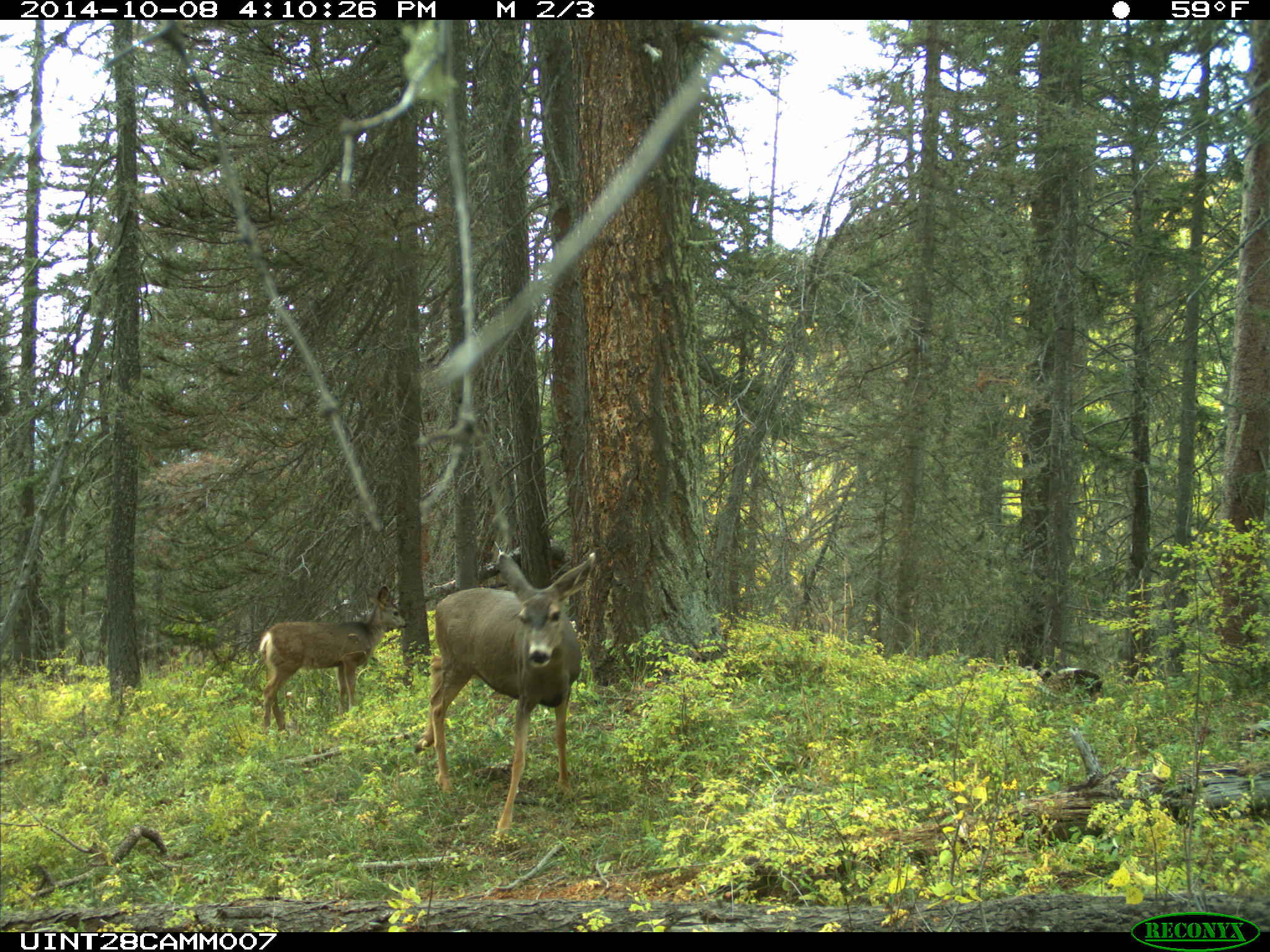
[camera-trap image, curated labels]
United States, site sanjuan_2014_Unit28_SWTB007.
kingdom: Animalia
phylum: Chordata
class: Mammalia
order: Artiodactyla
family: Cervidae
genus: Odocoileus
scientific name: Odocoileus hemionus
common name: mule deer